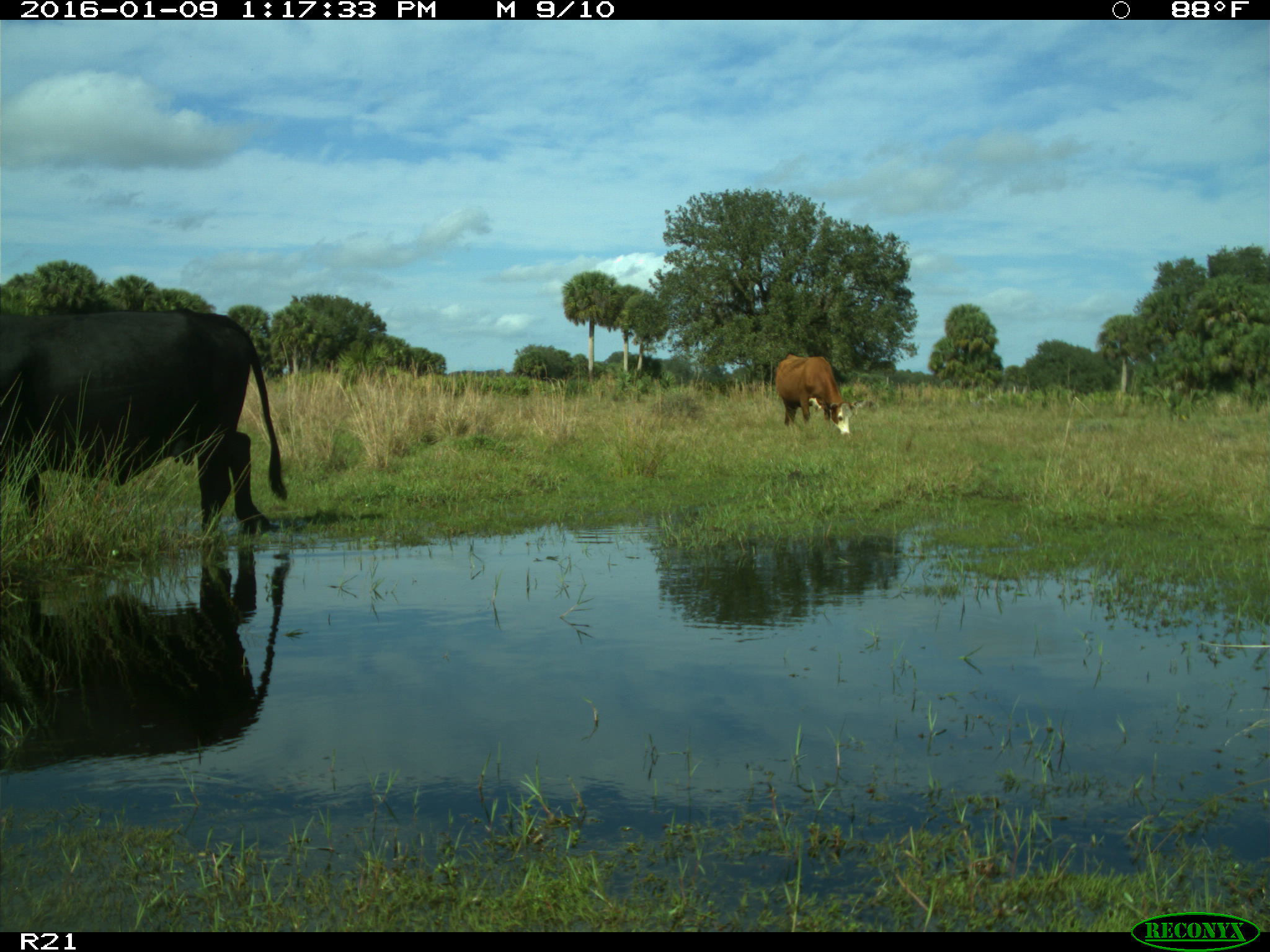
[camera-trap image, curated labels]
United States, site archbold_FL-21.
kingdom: Animalia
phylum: Chordata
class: Mammalia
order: Artiodactyla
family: Bovidae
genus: Bos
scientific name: Bos taurus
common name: domestic cow